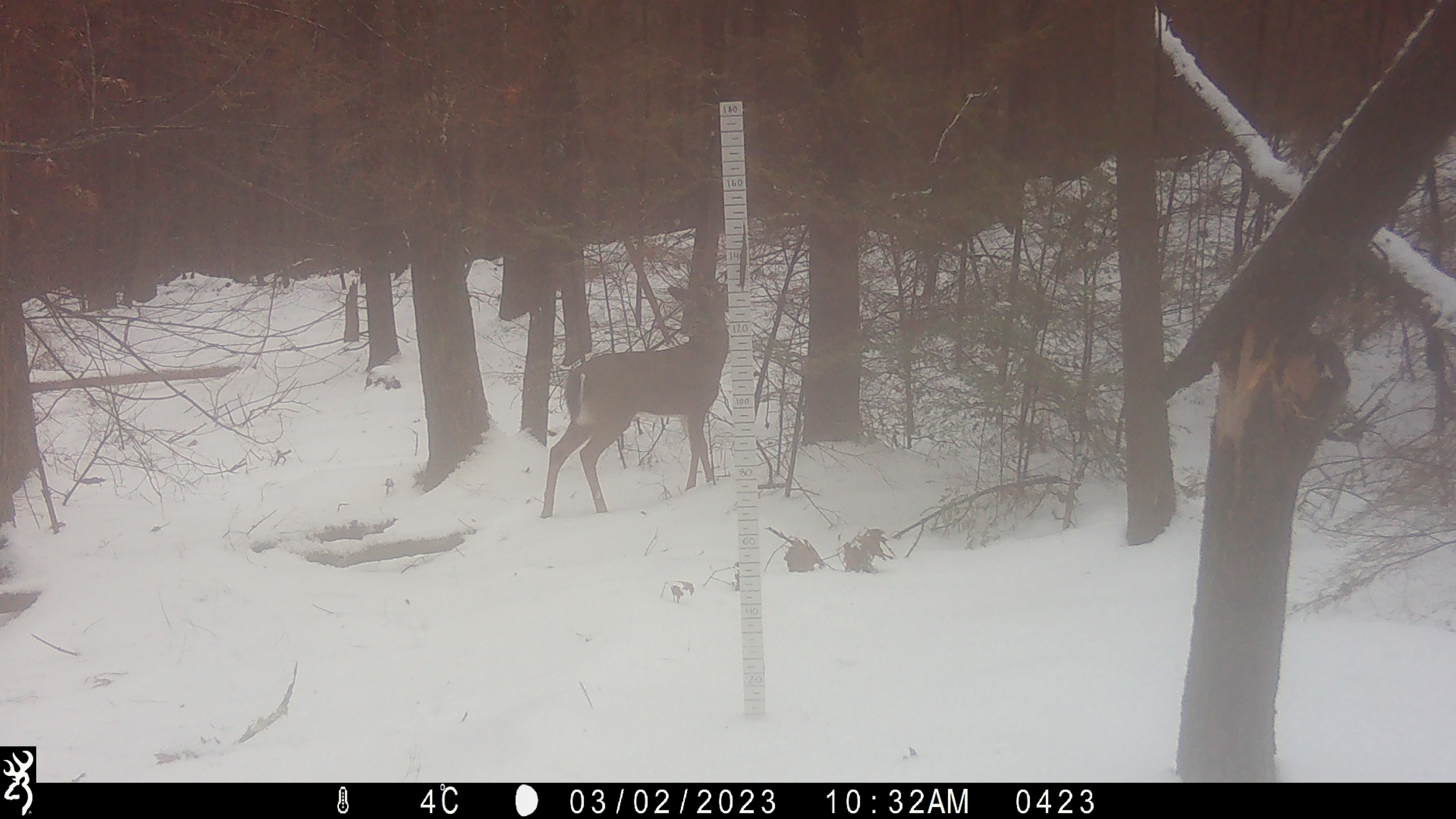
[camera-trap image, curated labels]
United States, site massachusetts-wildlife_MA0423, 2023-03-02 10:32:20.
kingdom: Animalia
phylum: Chordata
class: Mammalia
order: Artiodactyla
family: Cervidae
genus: Odocoileus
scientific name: Odocoileus virginianus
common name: white-tailed deer